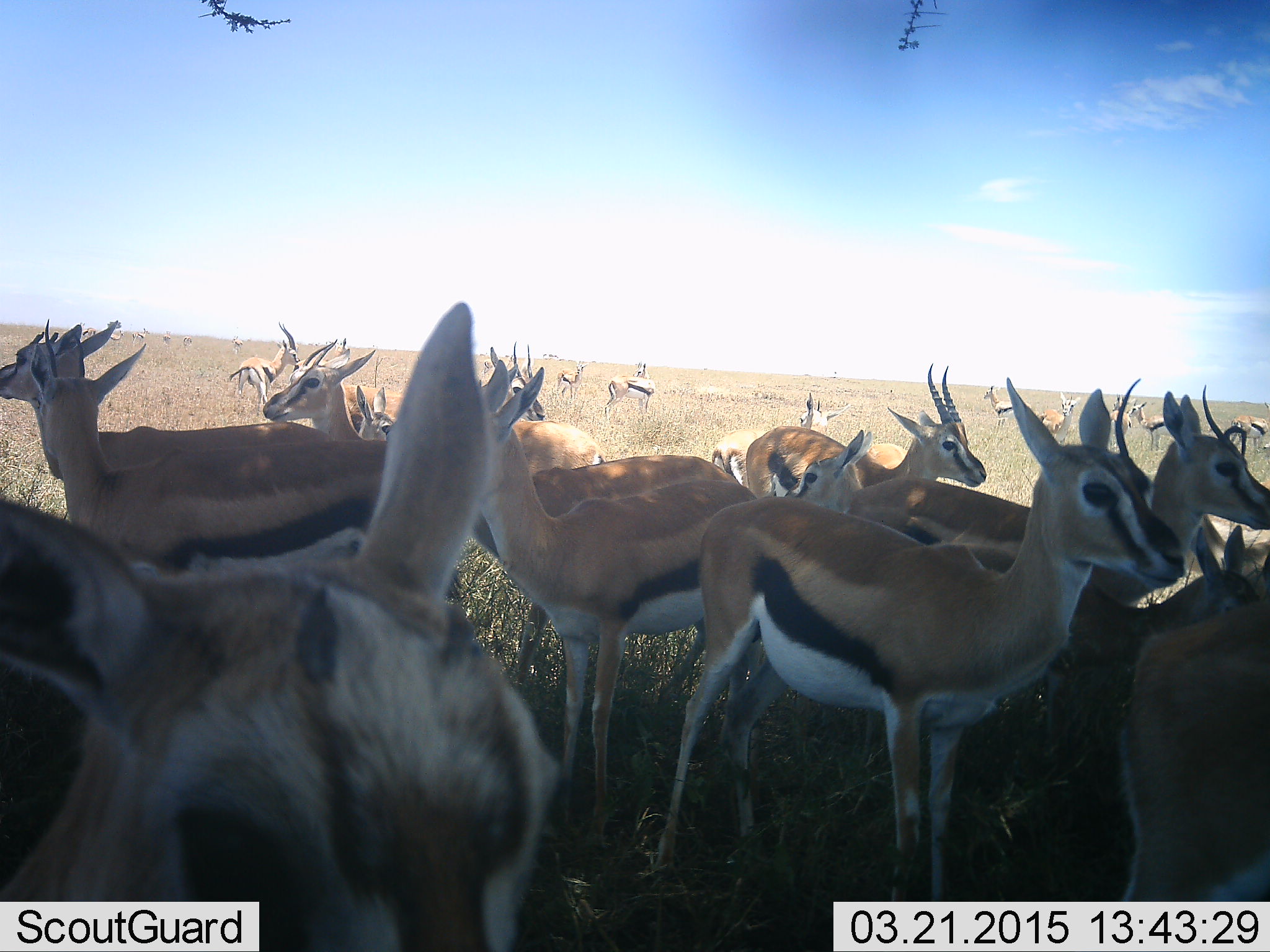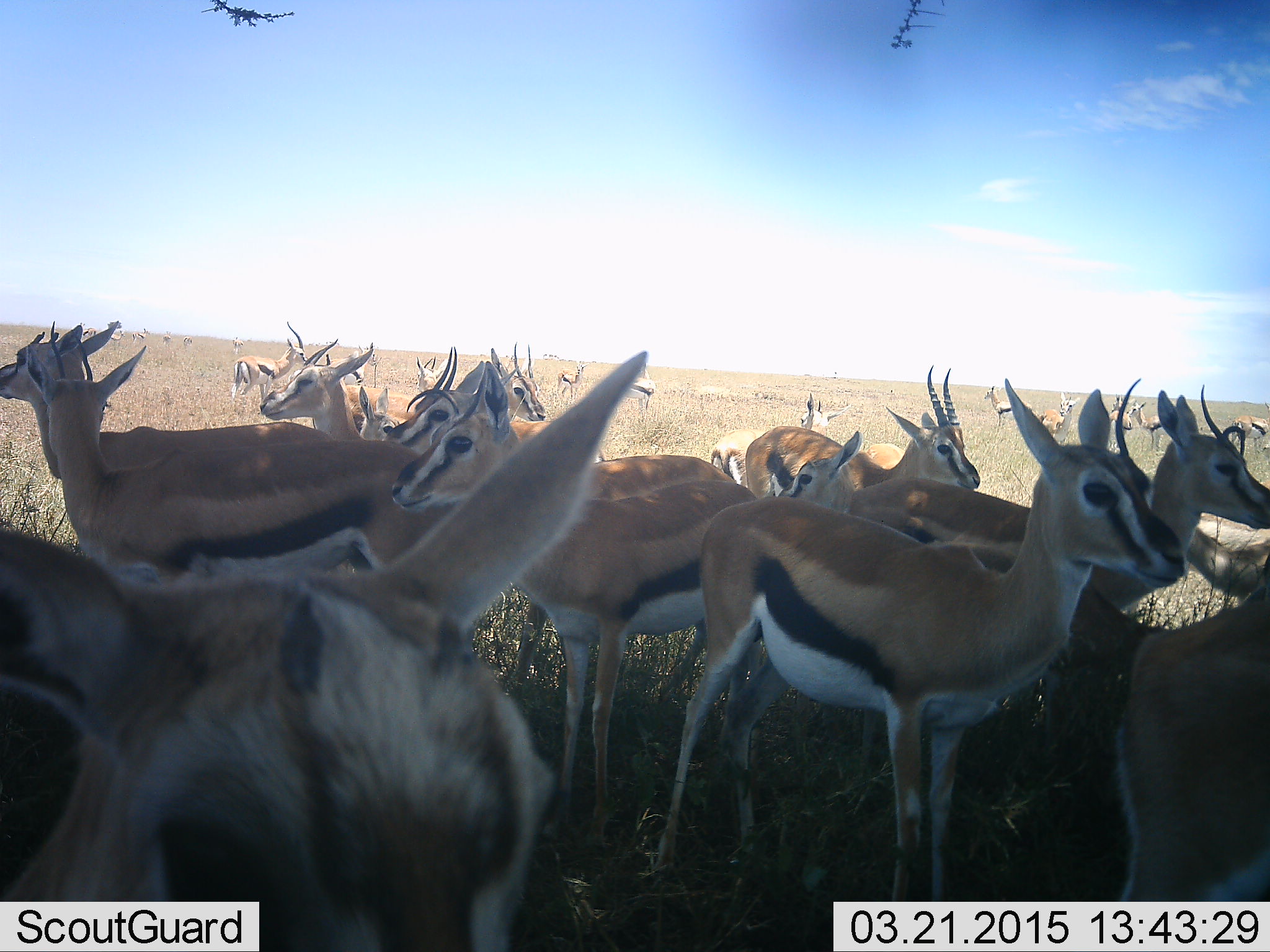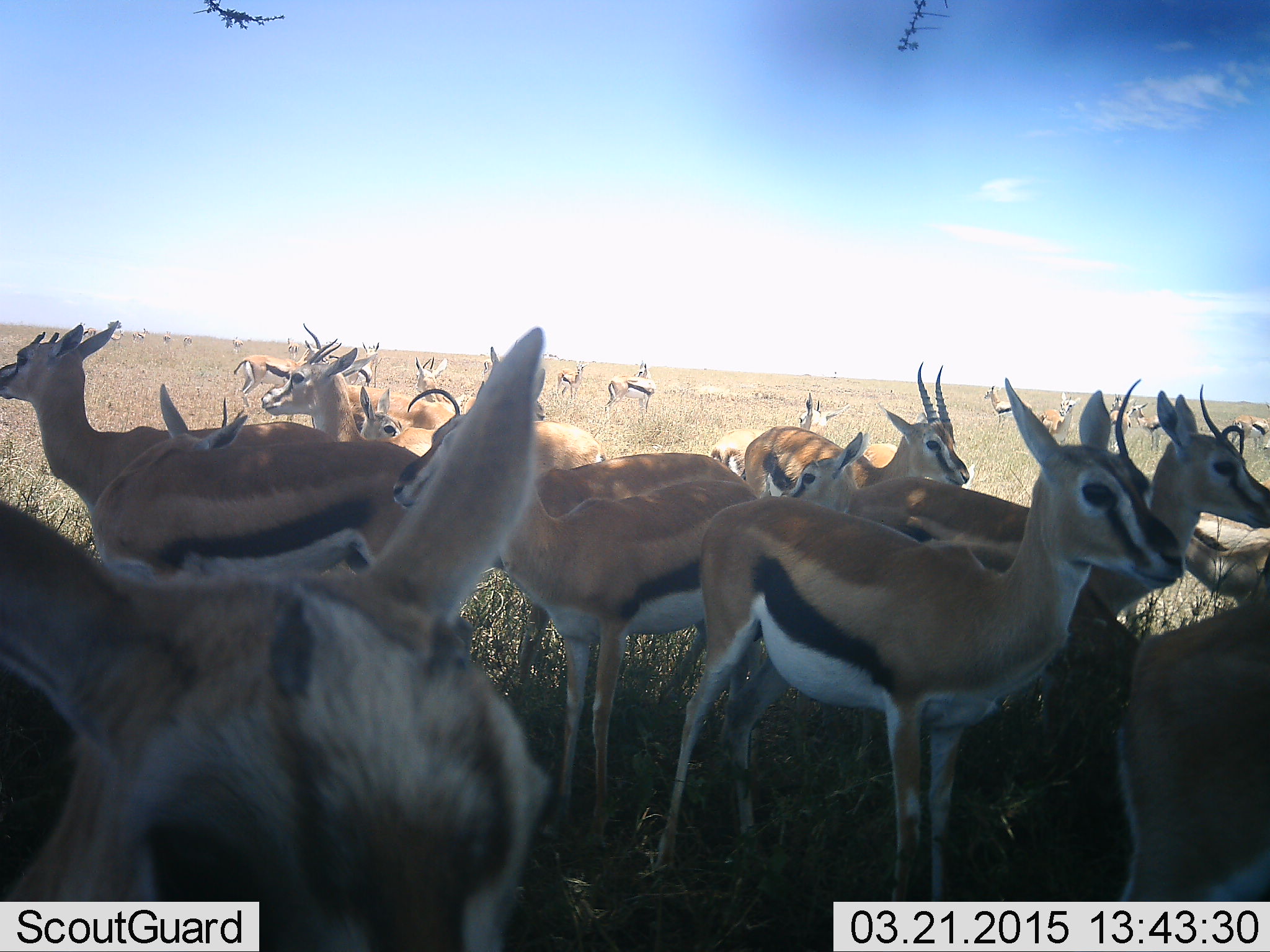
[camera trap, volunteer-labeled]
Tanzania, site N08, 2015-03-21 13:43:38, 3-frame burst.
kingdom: Animalia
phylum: Chordata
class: Mammalia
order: Artiodactyla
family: Bovidae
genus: Eudorcas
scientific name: Eudorcas thomsonii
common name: thomson's gazelle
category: gazellethomsons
Gazellethomsons (thomson's gazelle) (Eudorcas thomsonii), count 11-50. Behavior (volunteer vote fractions): standing 100%, resting 0%, moving 0%, interacting 0%. Young present (vote fraction): 20%. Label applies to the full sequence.